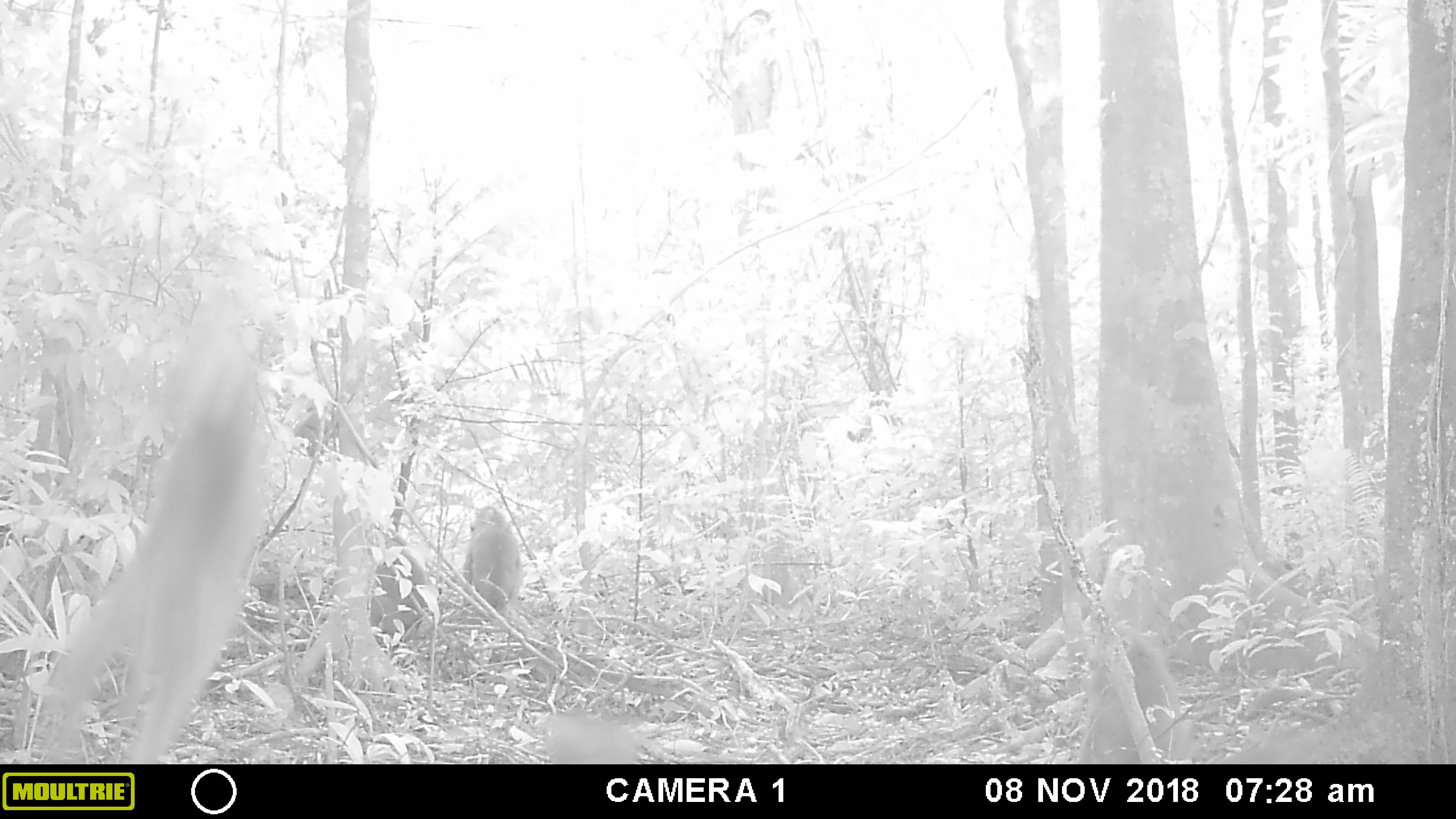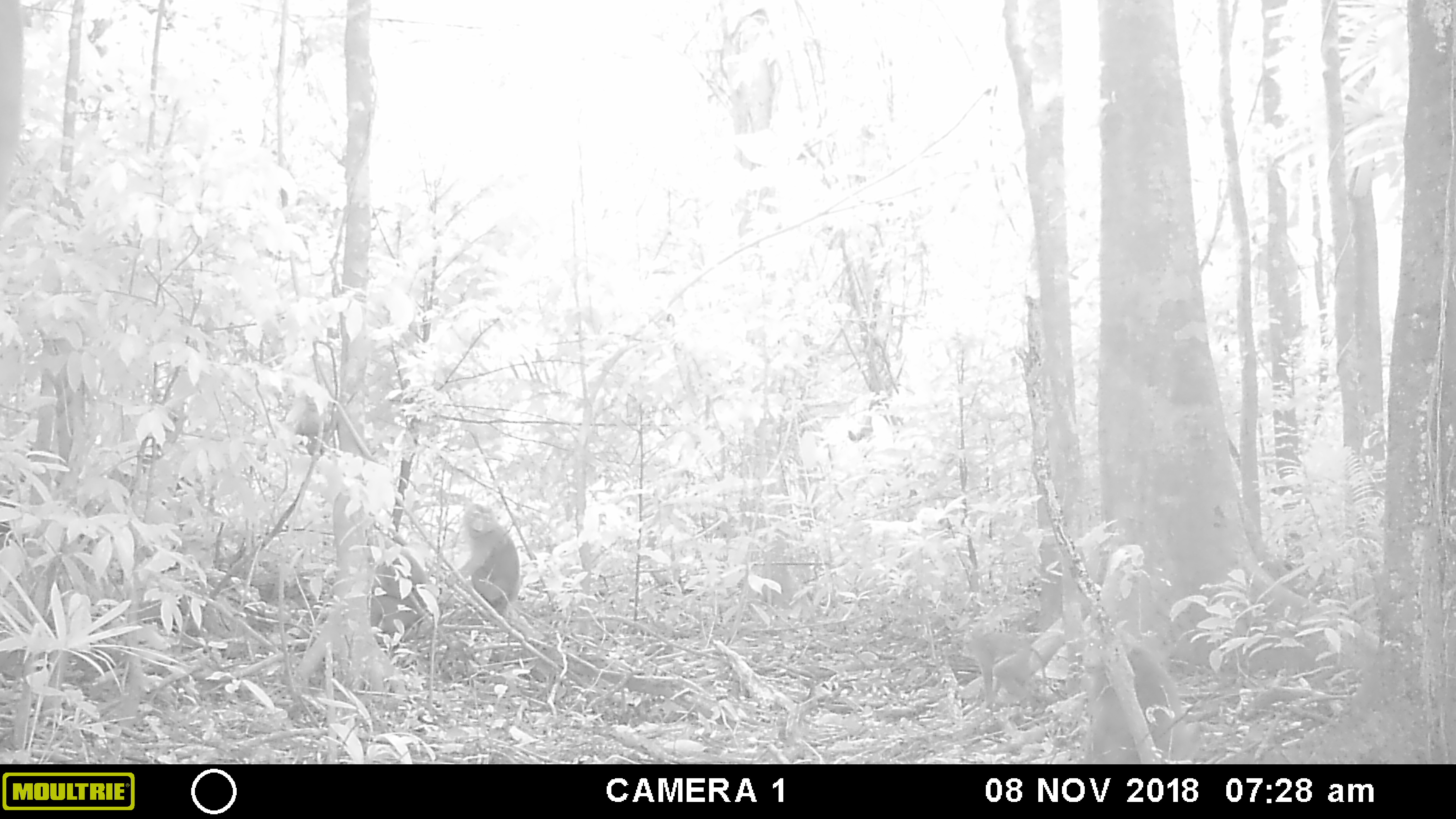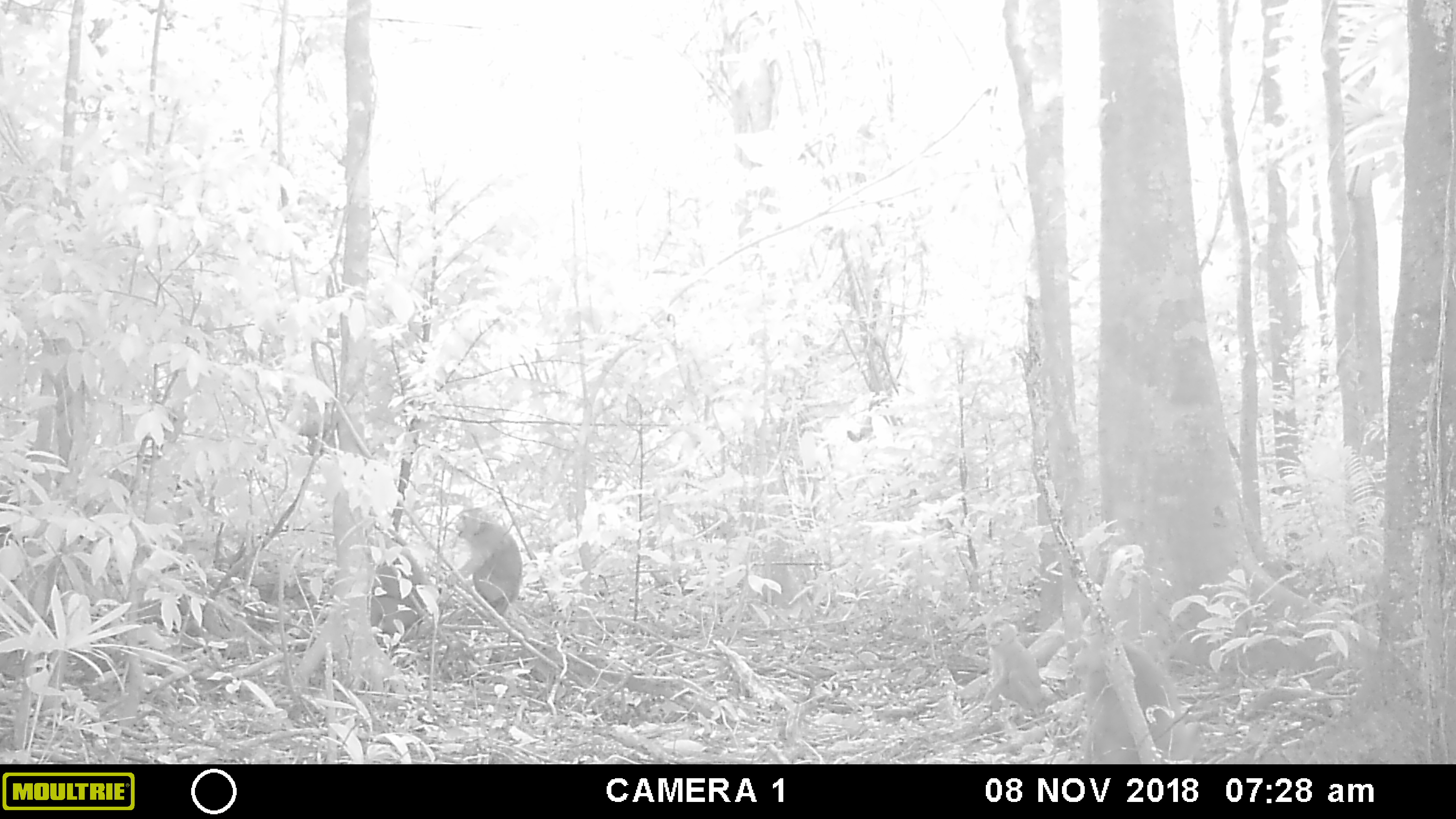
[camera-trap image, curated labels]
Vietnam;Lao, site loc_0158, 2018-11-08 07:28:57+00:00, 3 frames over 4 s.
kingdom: Animalia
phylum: Chordata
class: Mammalia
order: Primates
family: Cercopithecidae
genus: Macaca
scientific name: Macaca nemestrina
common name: pig-tailed macaque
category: pig tailed macaque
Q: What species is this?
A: Pig tailed macaque (pig-tailed macaque) (Macaca nemestrina).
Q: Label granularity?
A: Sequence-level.